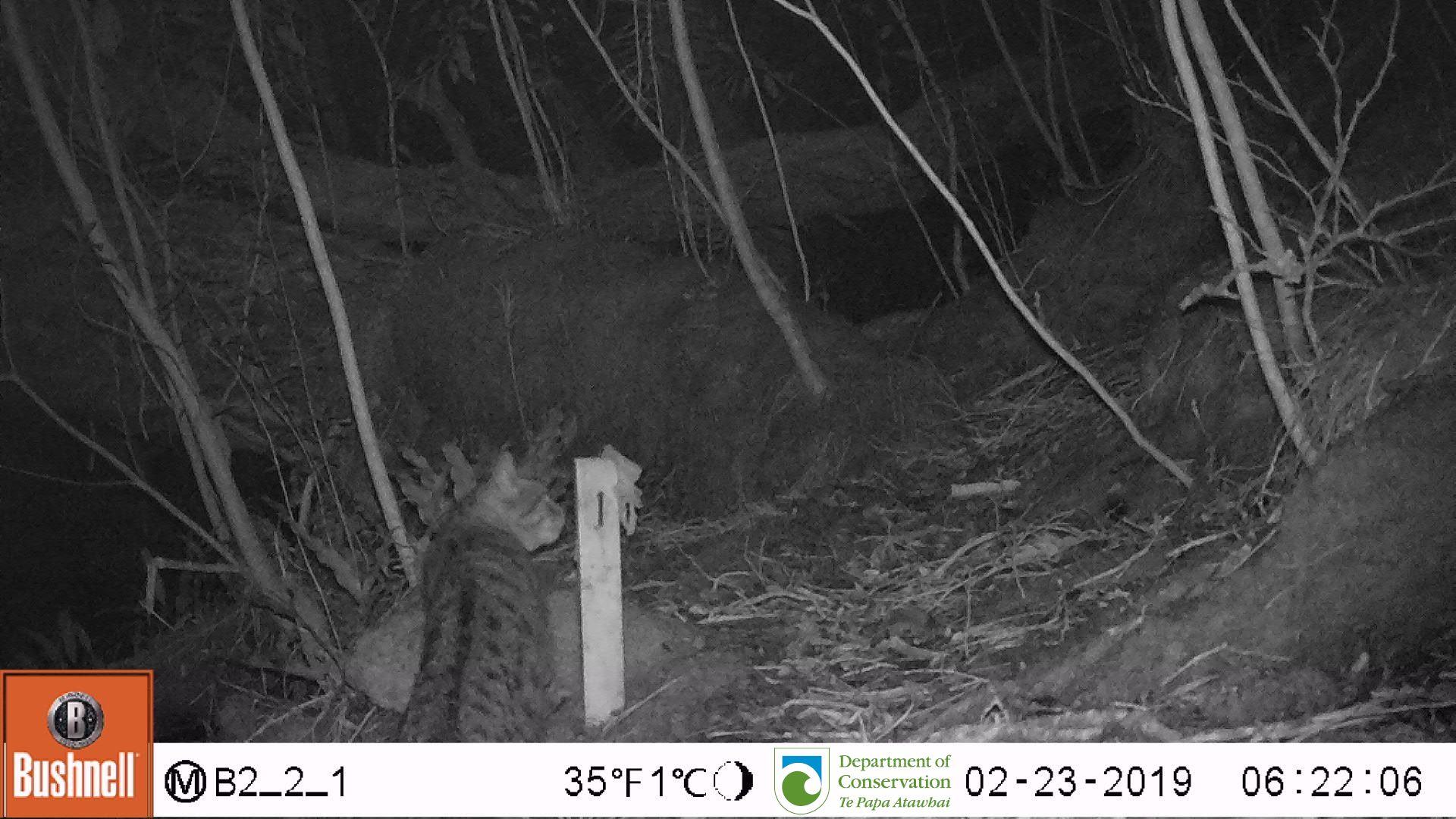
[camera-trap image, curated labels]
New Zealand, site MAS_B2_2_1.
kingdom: Animalia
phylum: Chordata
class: Mammalia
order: Carnivora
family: Felidae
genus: Felis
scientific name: Felis catus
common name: domestic cat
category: cat